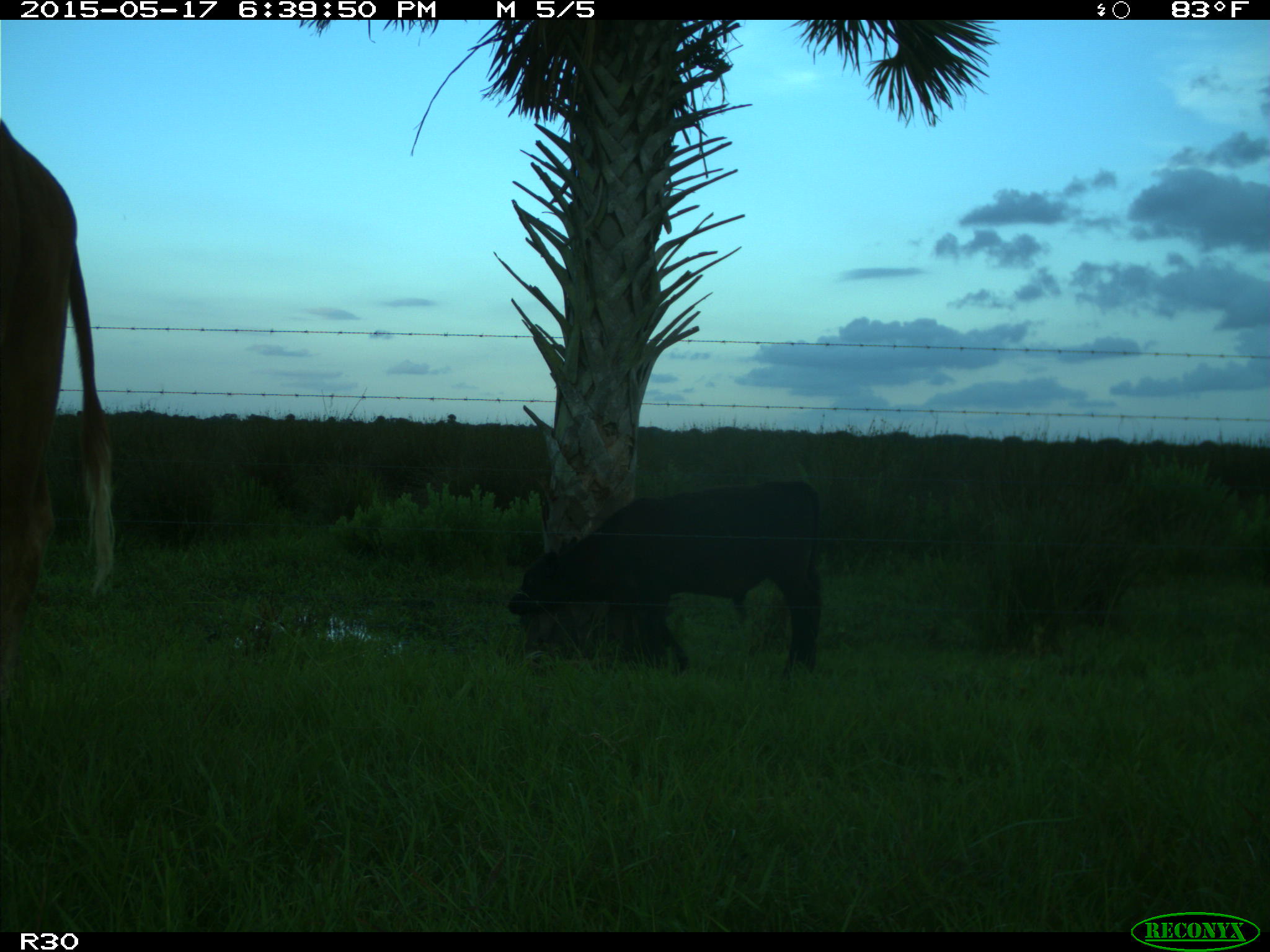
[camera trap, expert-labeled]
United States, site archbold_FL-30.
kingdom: Animalia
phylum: Chordata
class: Mammalia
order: Artiodactyla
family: Bovidae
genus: Bos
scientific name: Bos taurus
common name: domestic cow